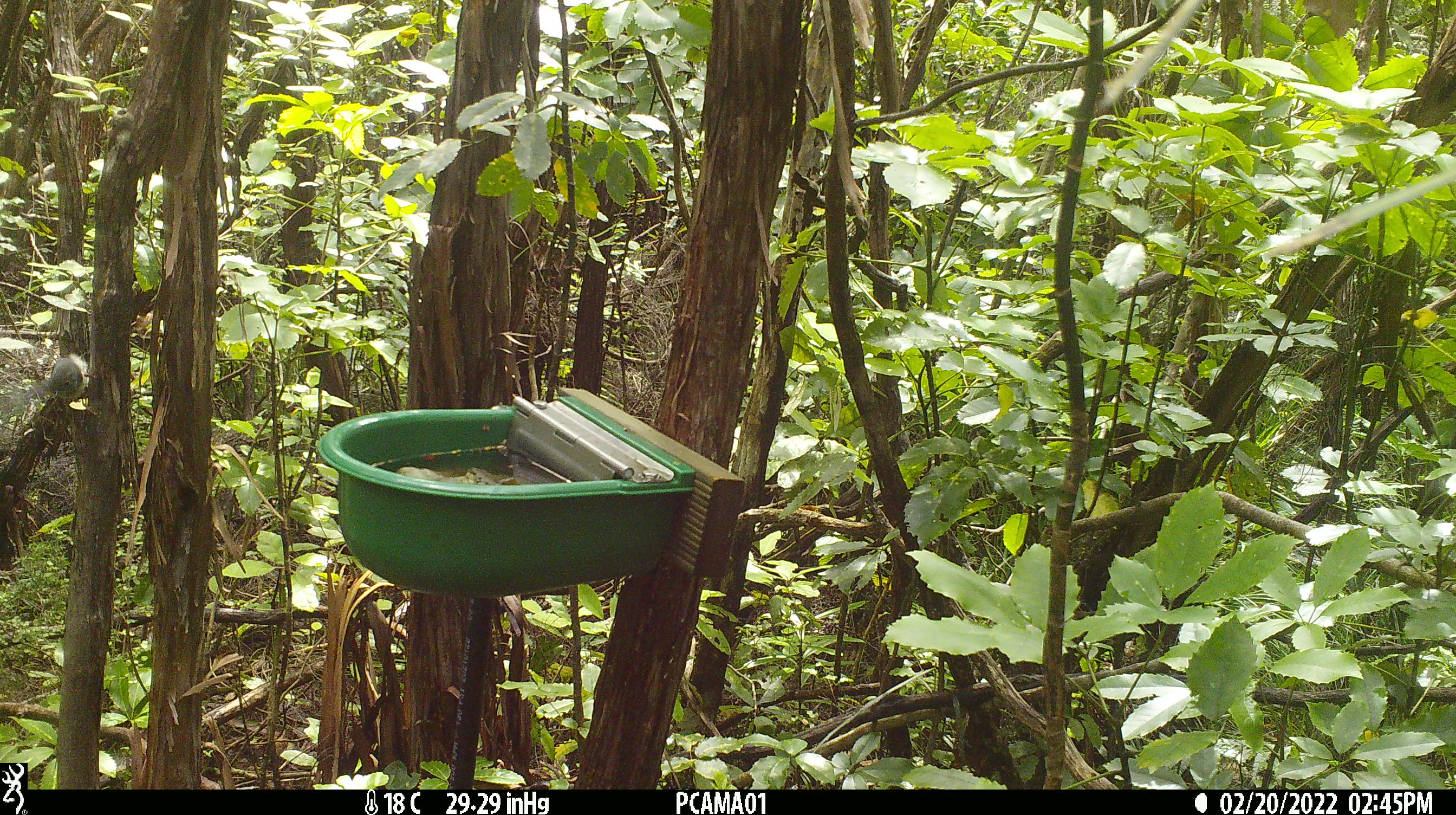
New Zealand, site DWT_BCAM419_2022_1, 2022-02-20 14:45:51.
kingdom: Animalia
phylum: Chordata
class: Aves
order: Passeriformes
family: Petroicidae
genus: Petroica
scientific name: Petroica macrocephala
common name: tomtit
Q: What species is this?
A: Tomtit (Petroica macrocephala).